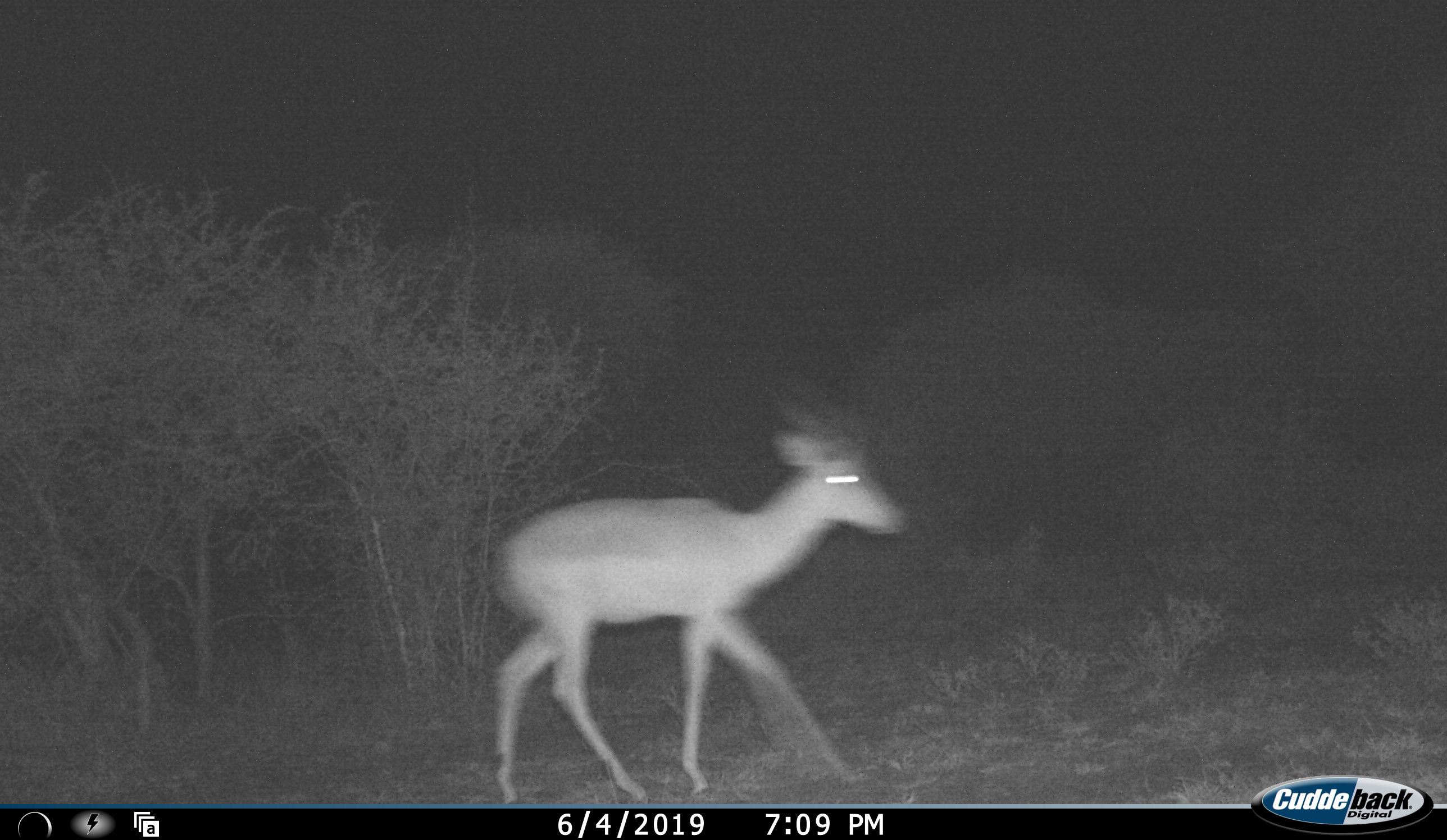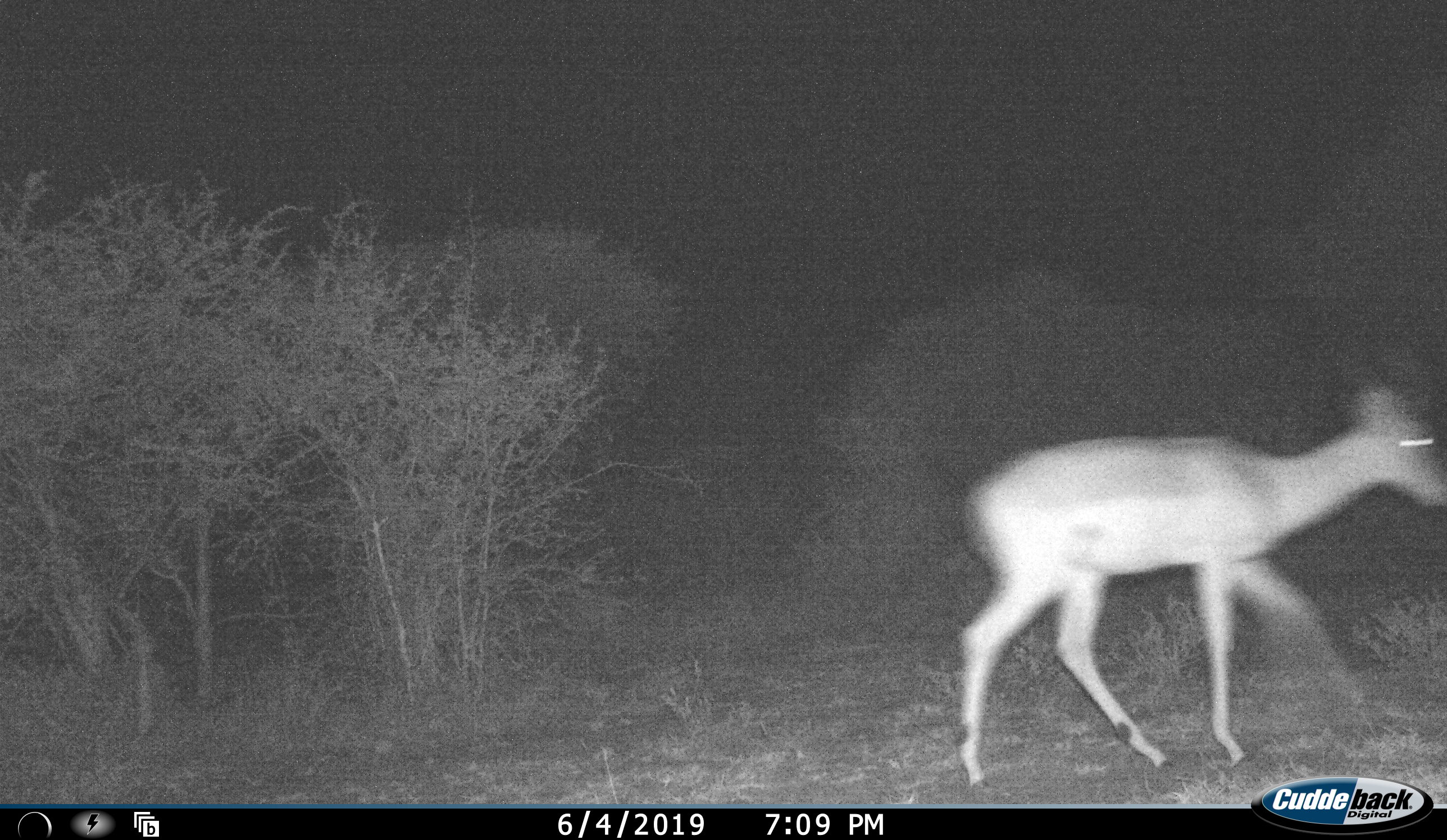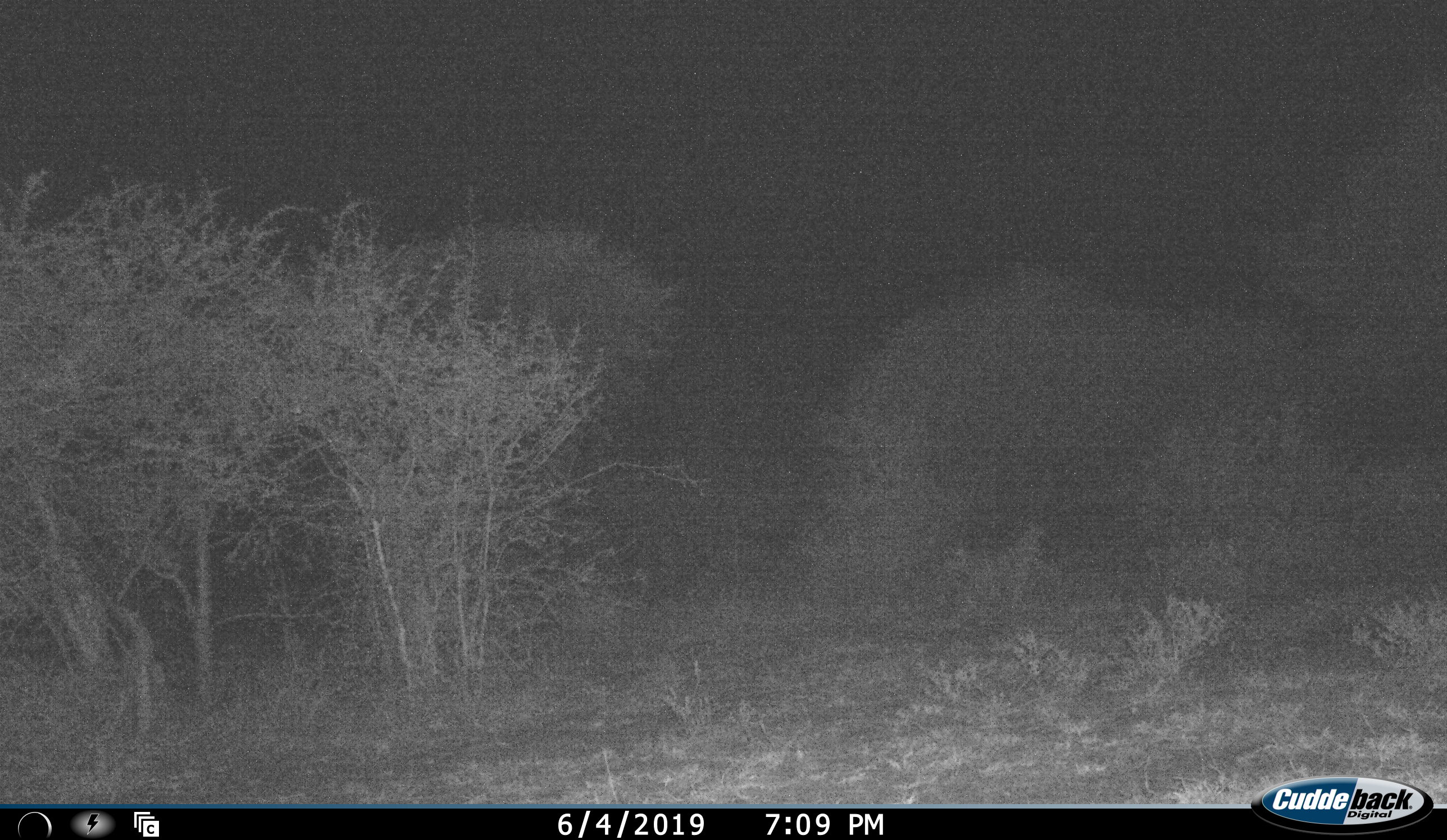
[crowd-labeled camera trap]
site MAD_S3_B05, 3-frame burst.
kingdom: Animalia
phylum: Chordata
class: Mammalia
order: Artiodactyla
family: Bovidae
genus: Aepyceros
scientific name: Aepyceros melampus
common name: impala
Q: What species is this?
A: Impala (Aepyceros melampus).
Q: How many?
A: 1.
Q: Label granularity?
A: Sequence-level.